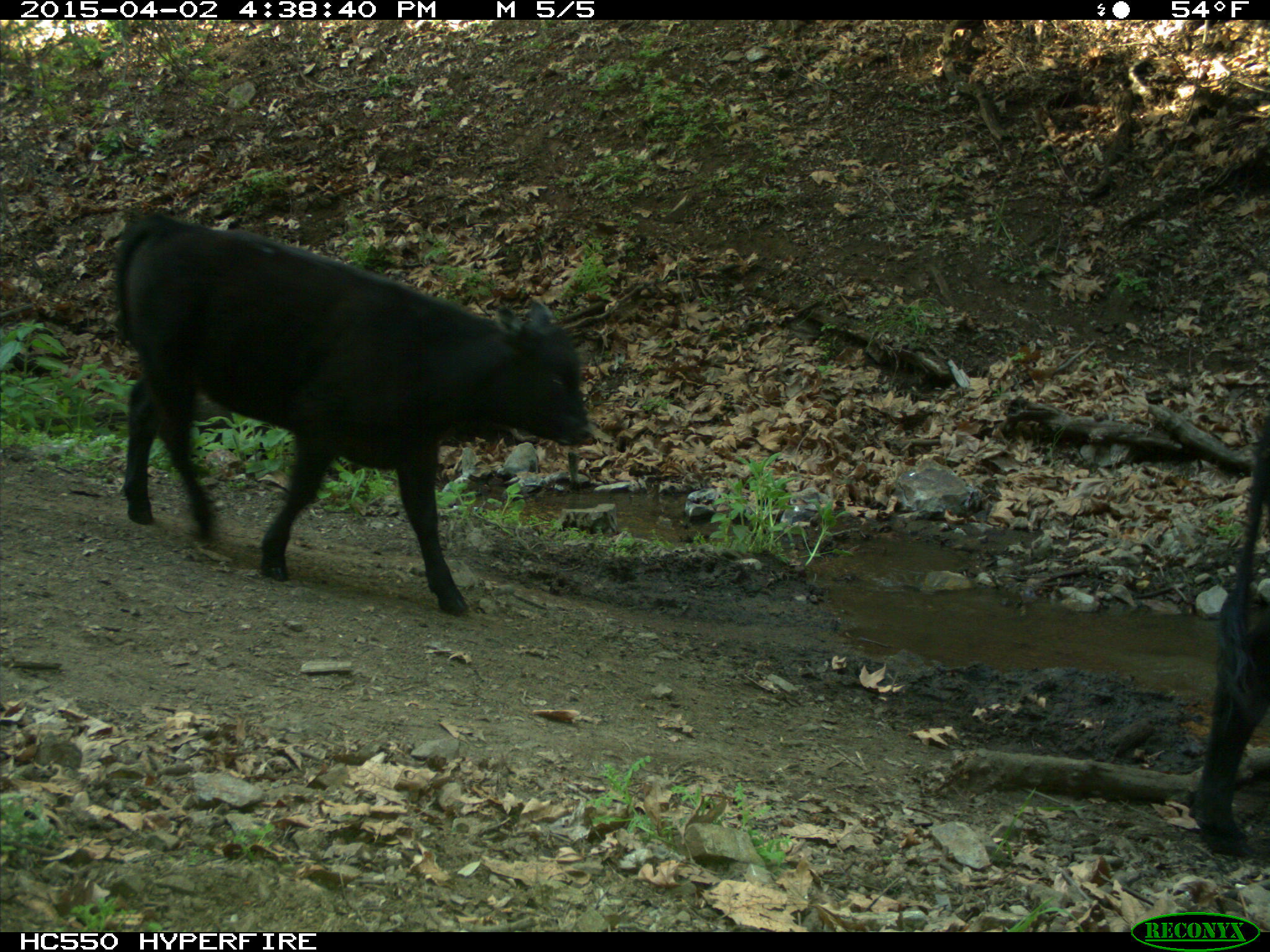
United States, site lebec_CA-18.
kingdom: Animalia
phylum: Chordata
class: Mammalia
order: Artiodactyla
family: Bovidae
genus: Bos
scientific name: Bos taurus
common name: domestic cow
Bos taurus (domestic cow).